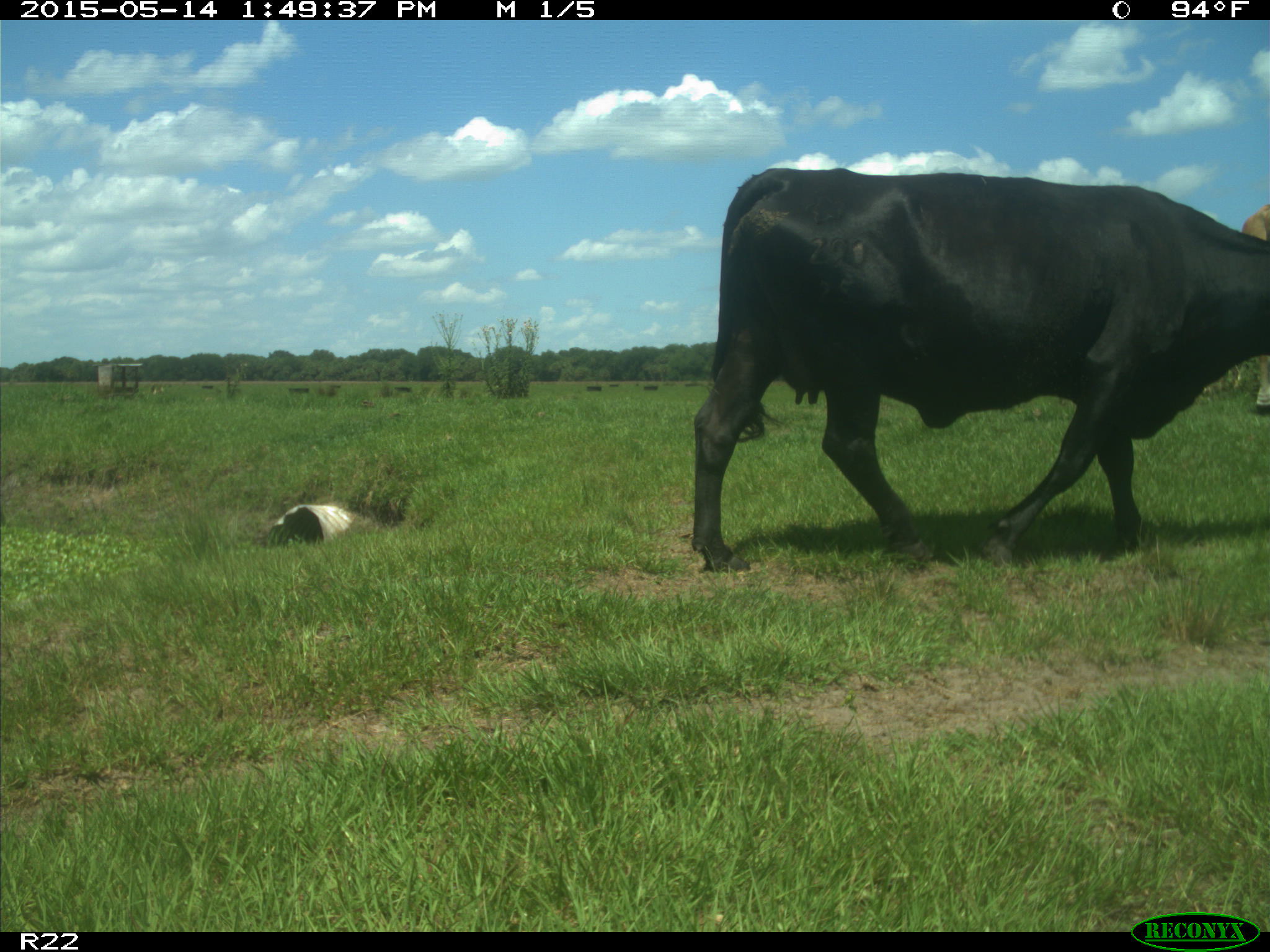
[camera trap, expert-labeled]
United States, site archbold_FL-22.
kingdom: Animalia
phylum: Chordata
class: Mammalia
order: Artiodactyla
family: Bovidae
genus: Bos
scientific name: Bos taurus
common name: domestic cow